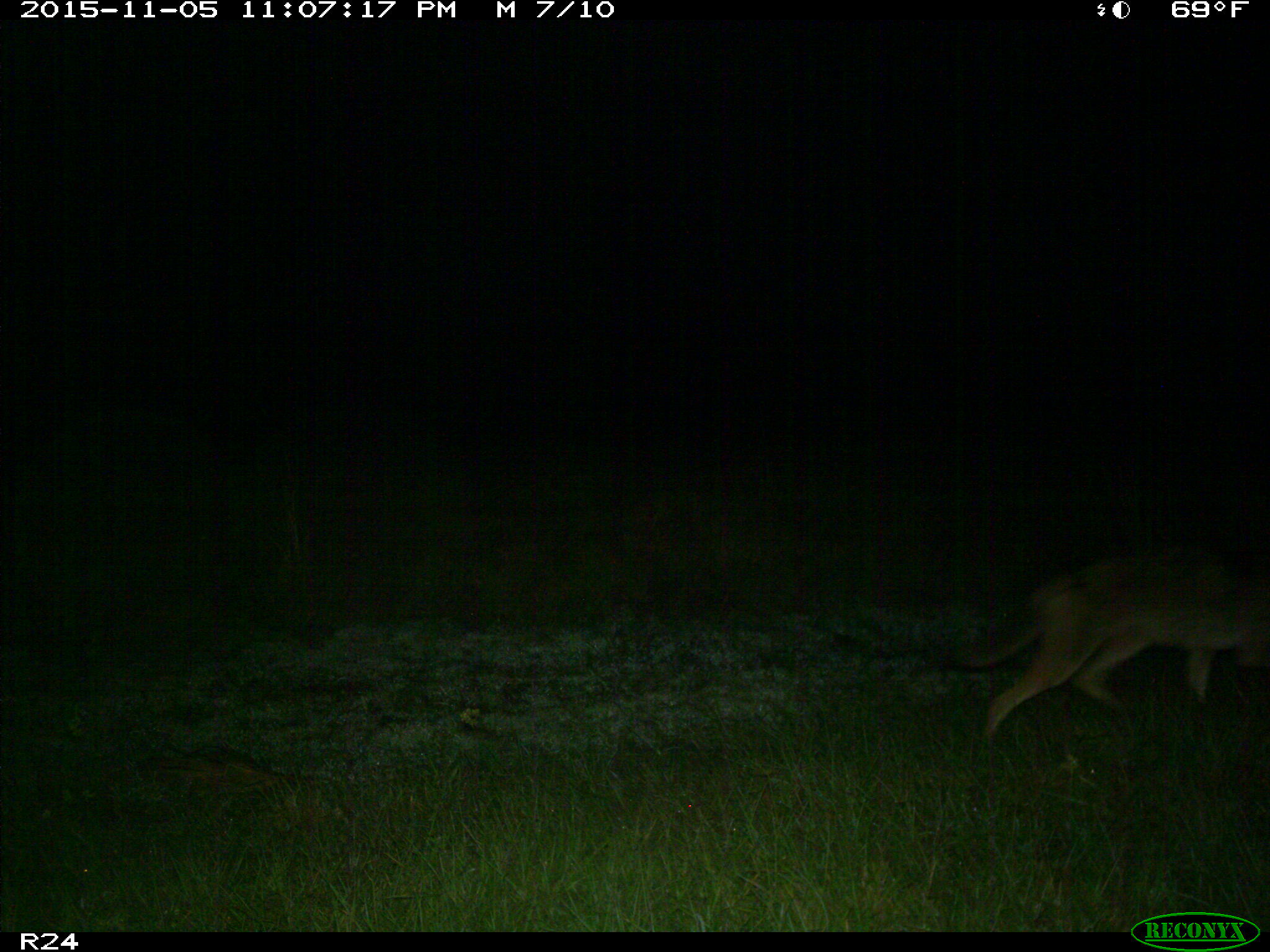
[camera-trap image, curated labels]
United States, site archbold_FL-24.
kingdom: Animalia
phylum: Chordata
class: Mammalia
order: Carnivora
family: Canidae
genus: Canis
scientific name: Canis latrans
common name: coyote